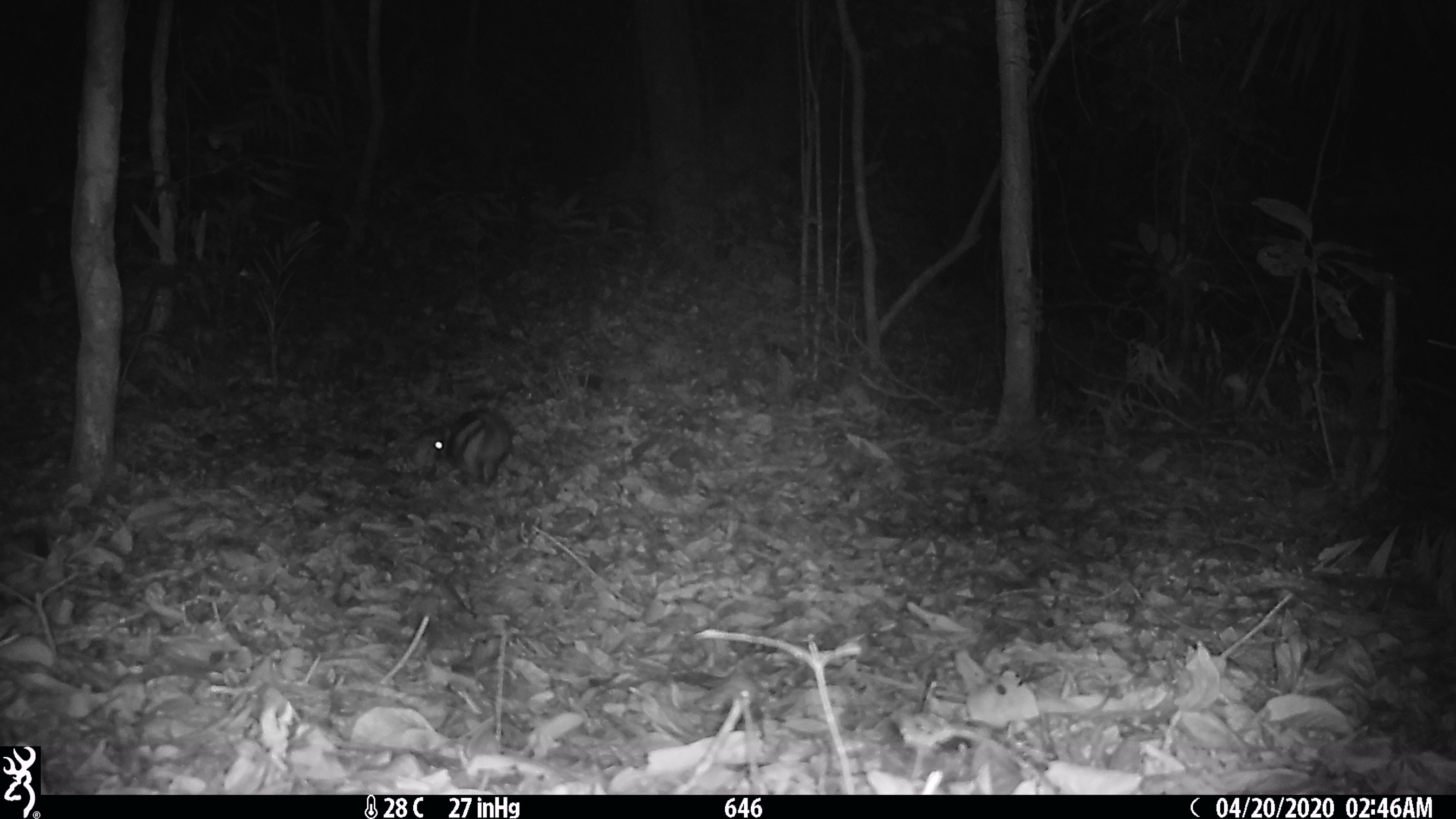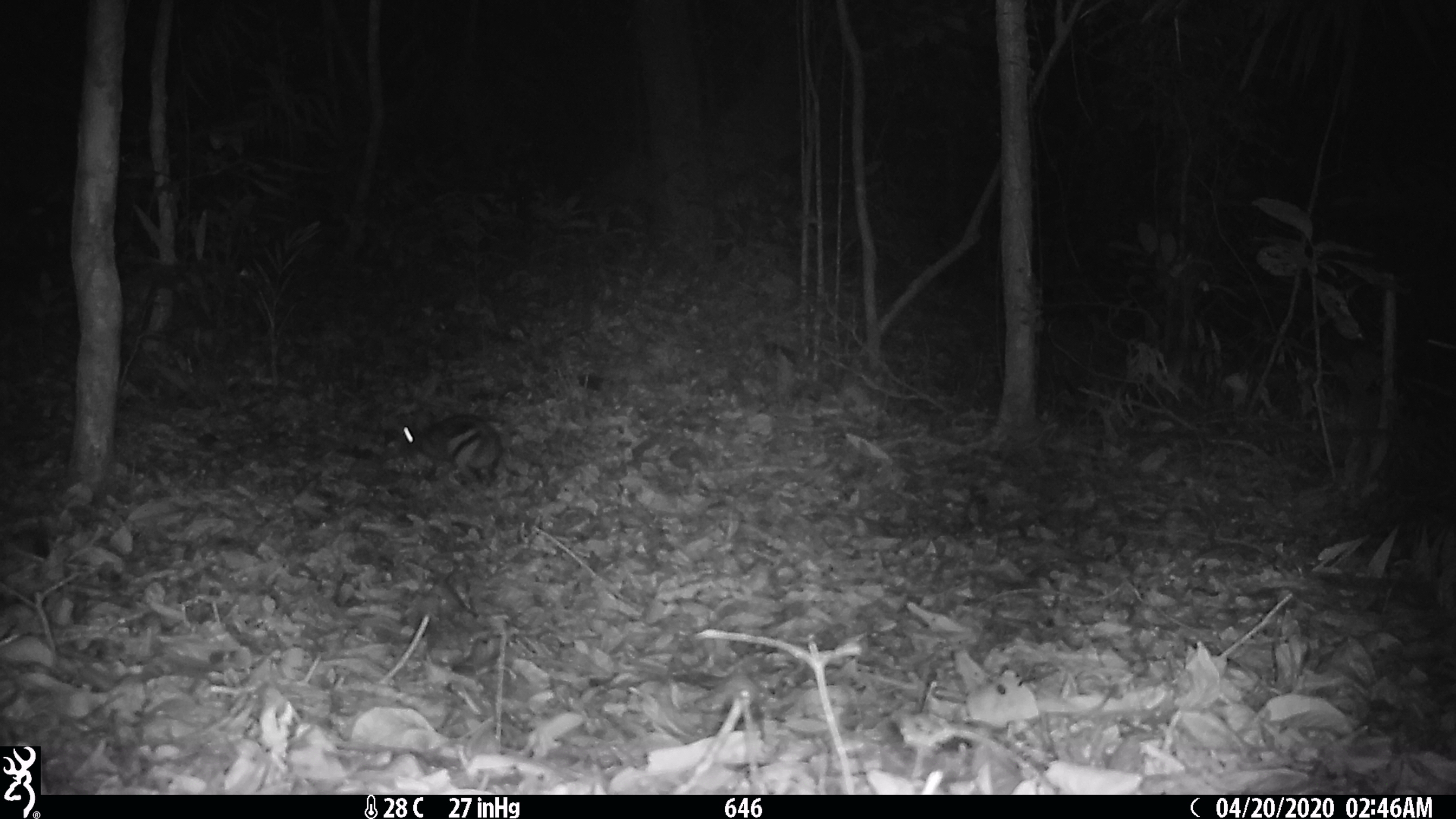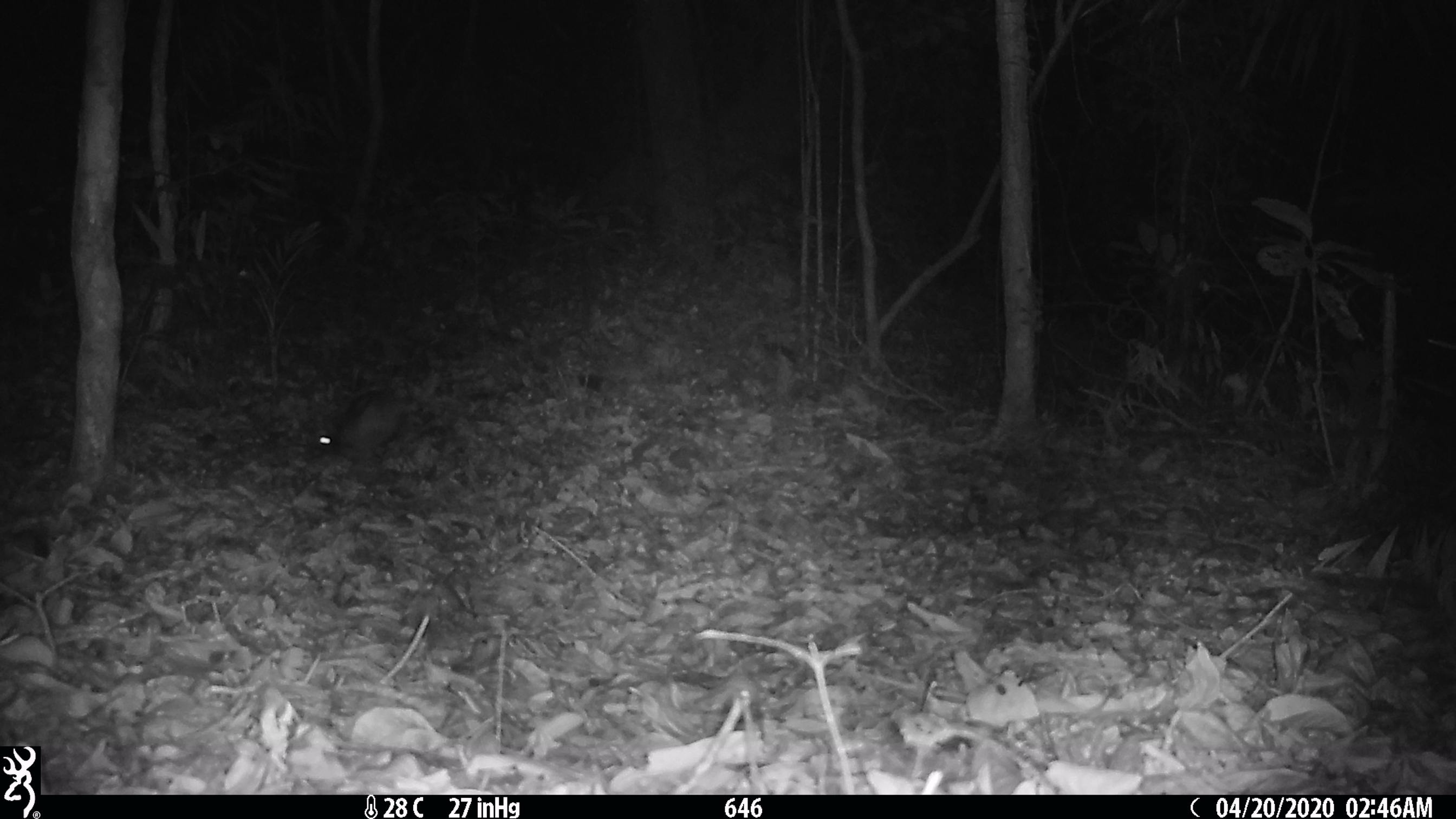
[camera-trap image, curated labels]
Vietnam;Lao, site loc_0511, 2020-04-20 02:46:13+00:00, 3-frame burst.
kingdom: Animalia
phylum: Chordata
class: Mammalia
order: Lagomorpha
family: Leporidae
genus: Nesolagus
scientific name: Nesolagus timminsi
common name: annamite striped rabbit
Annamite striped rabbit (Nesolagus timminsi). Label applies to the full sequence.